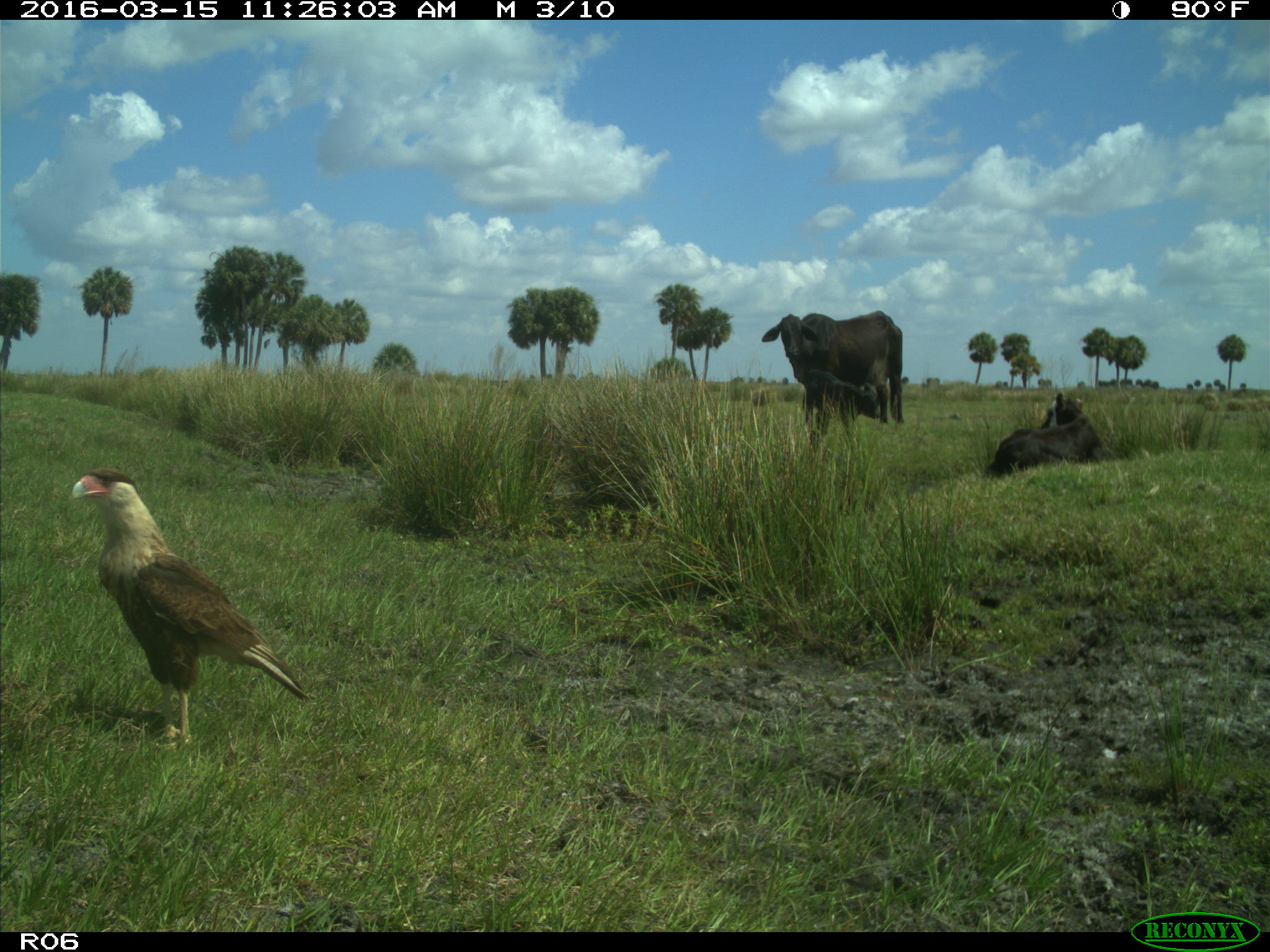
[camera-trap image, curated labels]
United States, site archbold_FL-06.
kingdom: Animalia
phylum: Chordata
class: Mammalia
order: Artiodactyla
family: Bovidae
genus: Bos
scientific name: Bos taurus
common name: domestic cow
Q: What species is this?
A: Bos taurus (domestic cow).